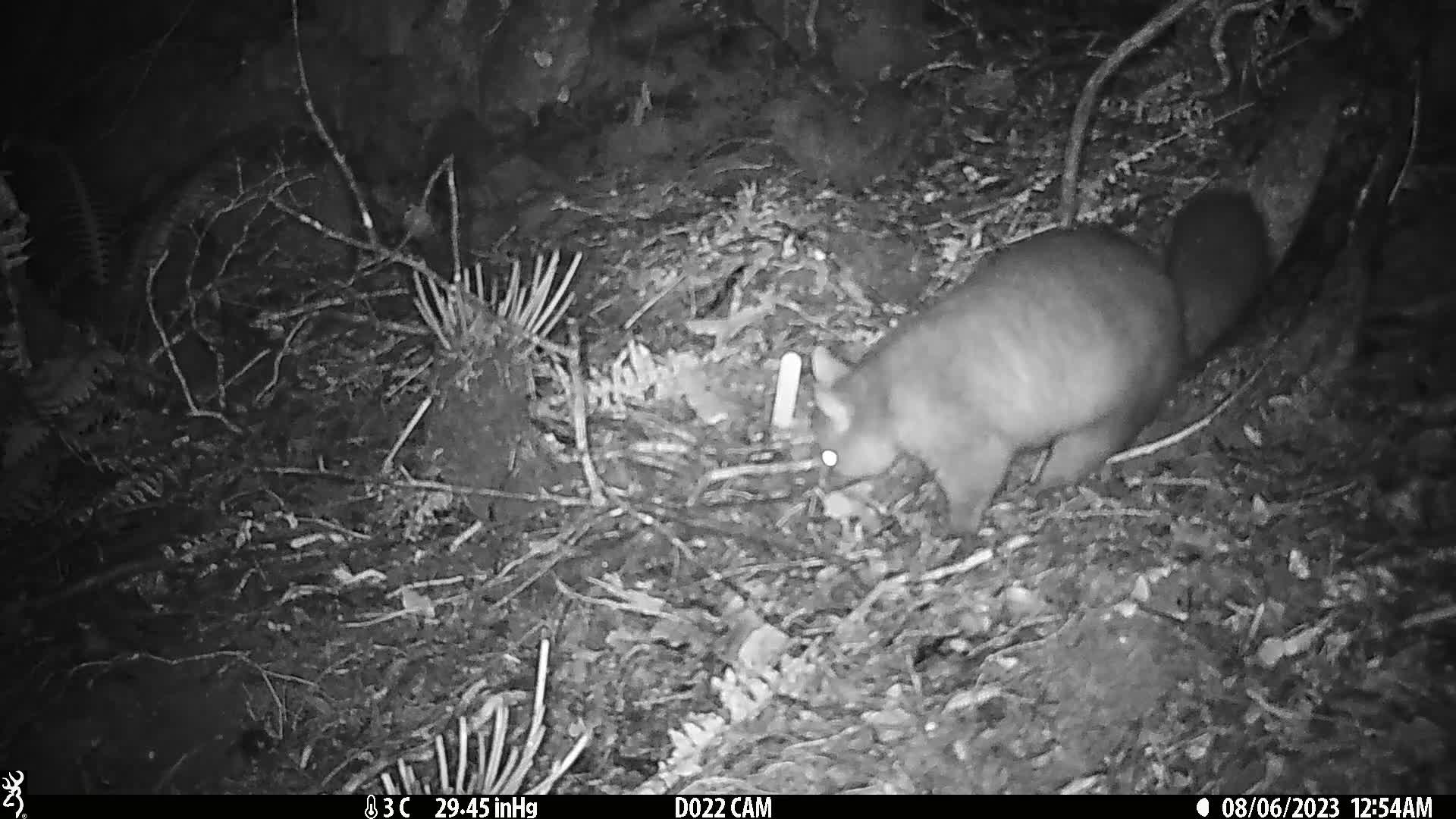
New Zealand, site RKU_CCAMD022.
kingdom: Animalia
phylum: Chordata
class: Mammalia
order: Diprotodontia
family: Phalangeridae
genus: Trichosurus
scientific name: Trichosurus vulpecula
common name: common brushtail possum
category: possum